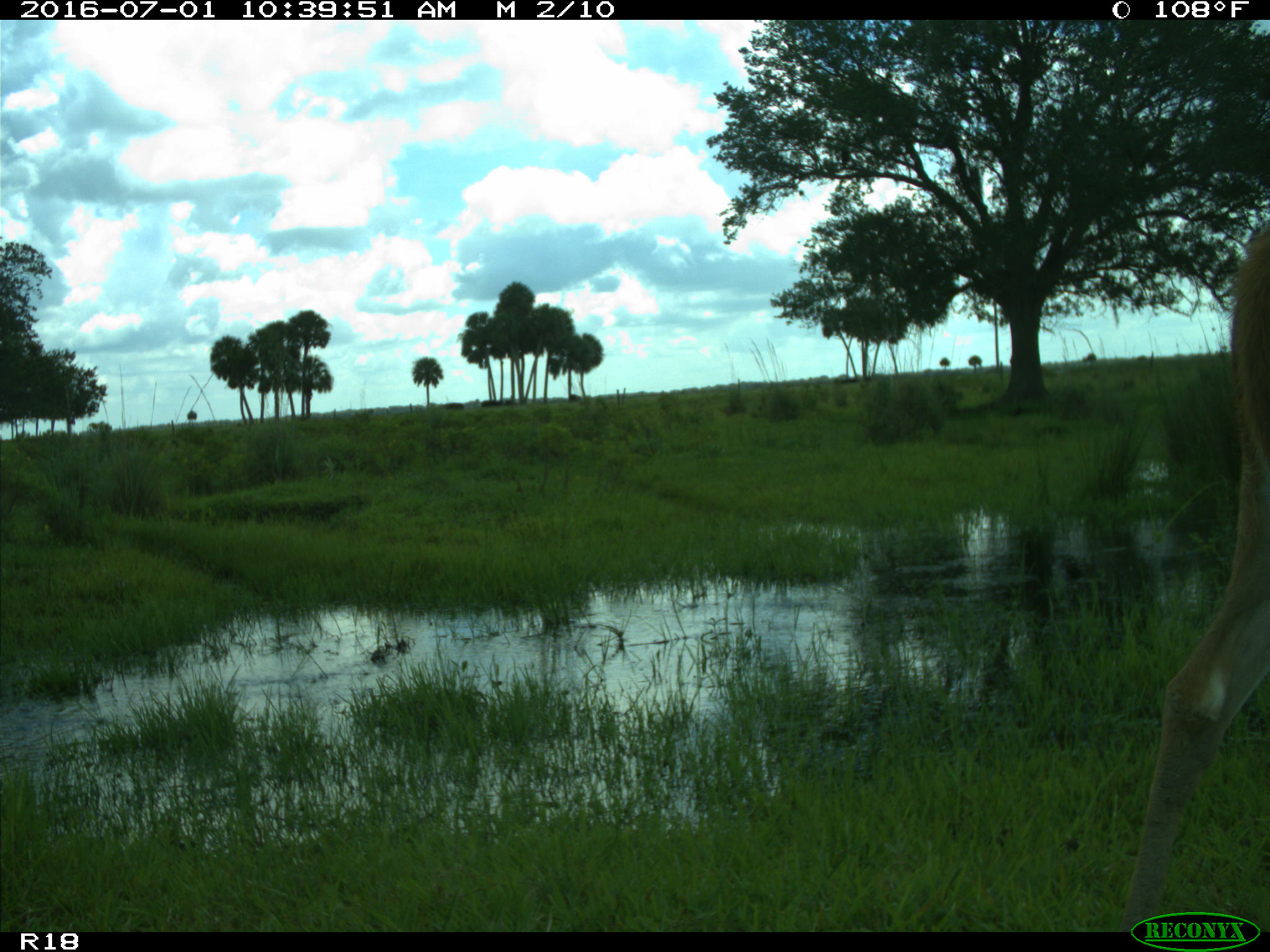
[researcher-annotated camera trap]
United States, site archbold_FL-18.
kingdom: Animalia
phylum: Chordata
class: Mammalia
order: Artiodactyla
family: Cervidae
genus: Odocoileus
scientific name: Odocoileus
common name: deer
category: unidentified deer